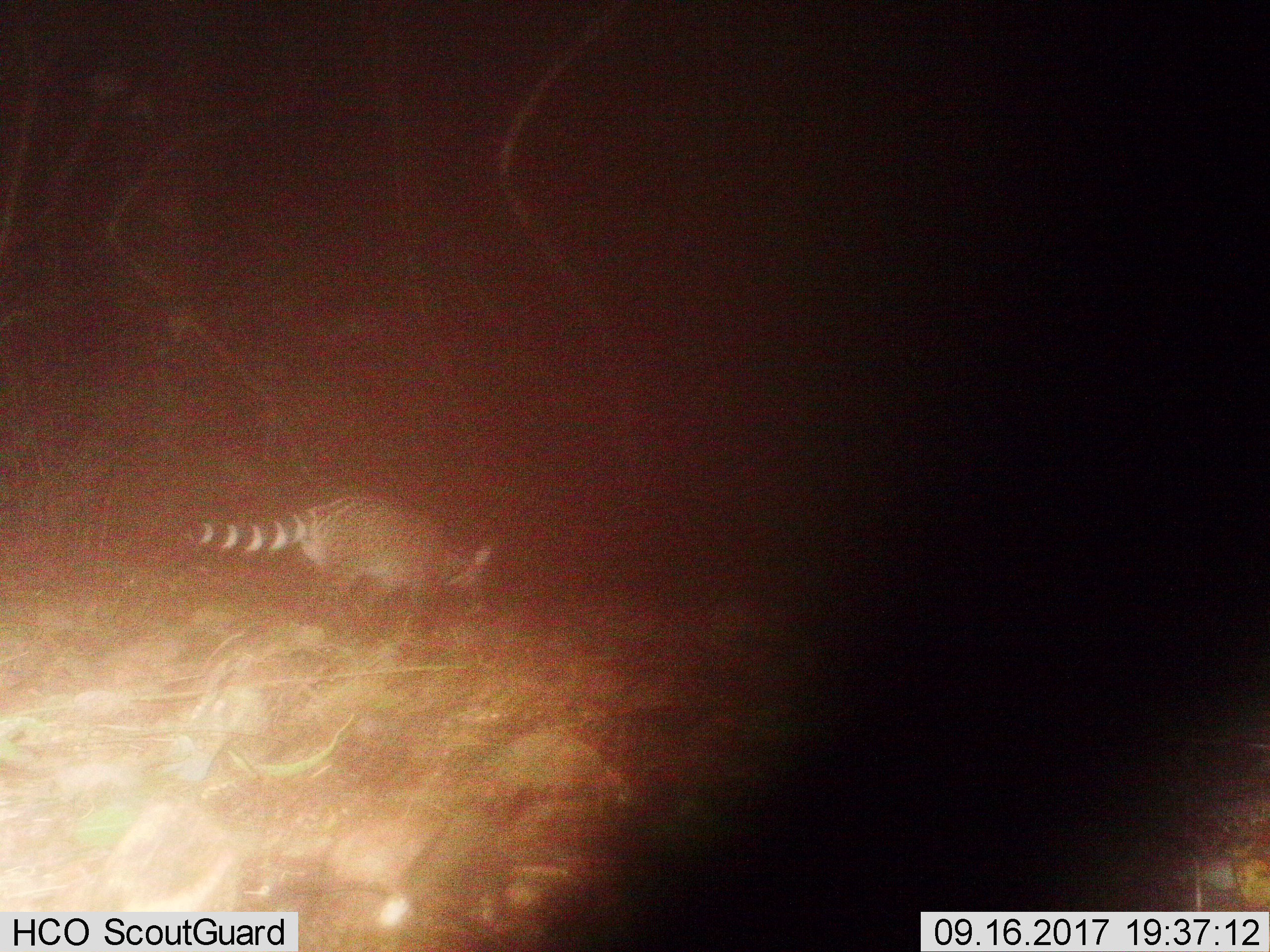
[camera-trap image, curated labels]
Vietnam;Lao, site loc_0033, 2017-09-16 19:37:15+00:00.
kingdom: Animalia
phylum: Chordata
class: Mammalia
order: Carnivora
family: Viverridae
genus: Viverra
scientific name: Viverra zibetha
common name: large indian civet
Large indian civet (Viverra zibetha). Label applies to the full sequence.